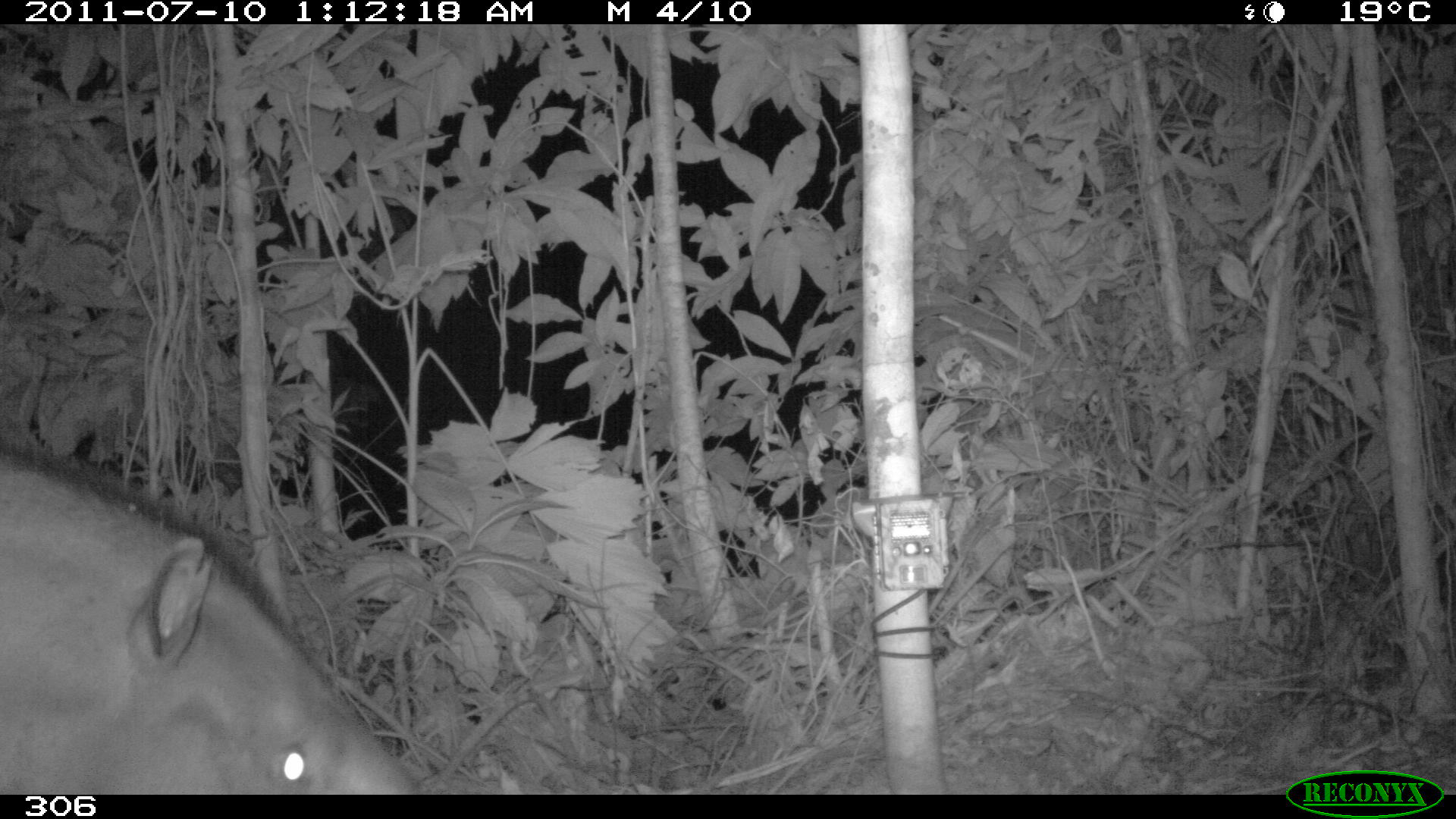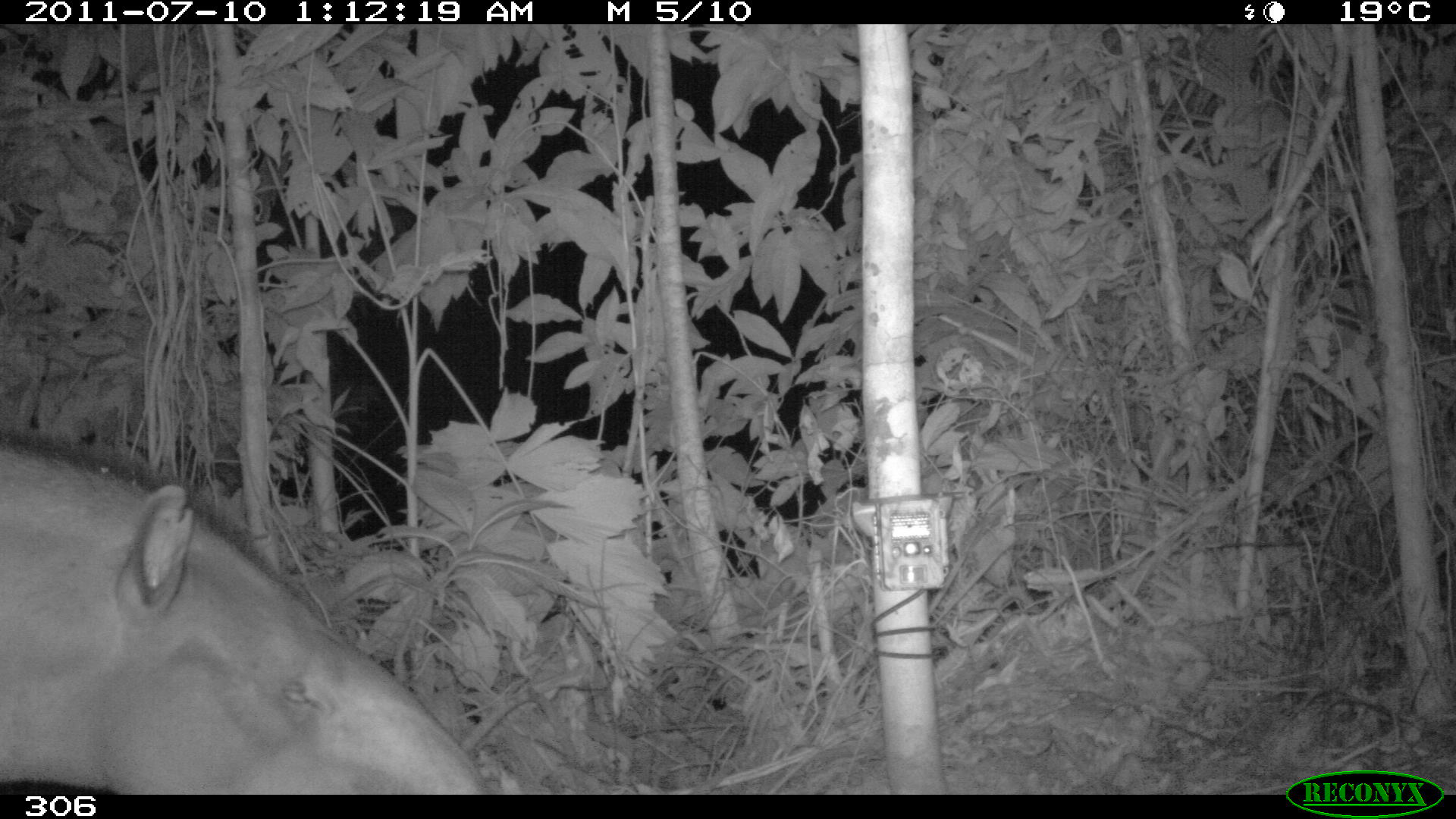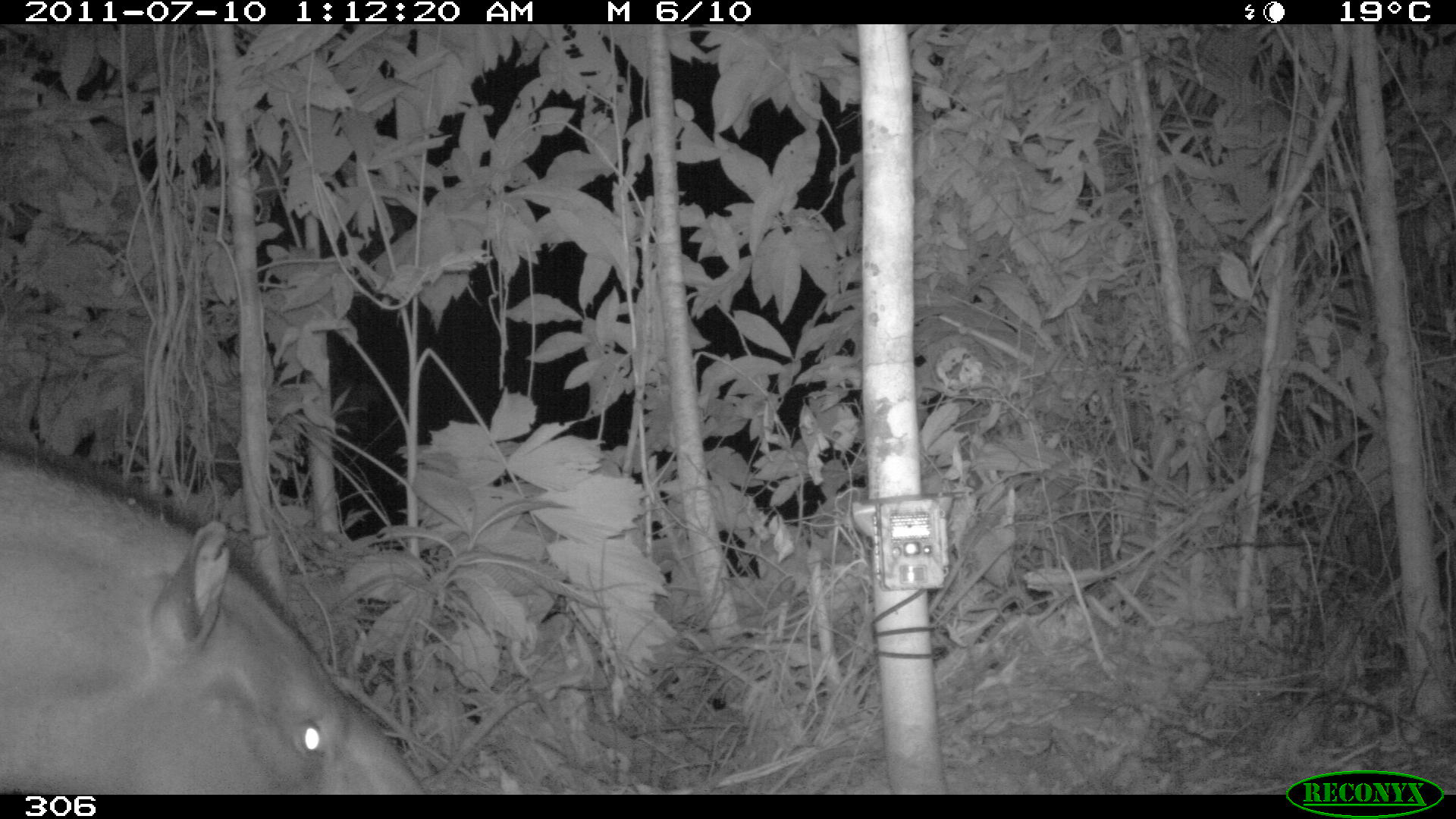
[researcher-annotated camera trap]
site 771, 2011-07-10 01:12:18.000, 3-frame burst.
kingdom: Animalia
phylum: Chordata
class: Mammalia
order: Perissodactyla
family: Tapiridae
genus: Tapirus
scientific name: Tapirus terrestris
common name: south american tapir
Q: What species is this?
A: Tapirus terrestris (south american tapir).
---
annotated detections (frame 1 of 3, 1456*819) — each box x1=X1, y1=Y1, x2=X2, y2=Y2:
tapirus terrestris: x1=0, y1=443, x2=421, y2=794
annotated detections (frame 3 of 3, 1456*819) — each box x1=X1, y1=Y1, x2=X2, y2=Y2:
tapirus terrestris: x1=0, y1=438, x2=426, y2=794